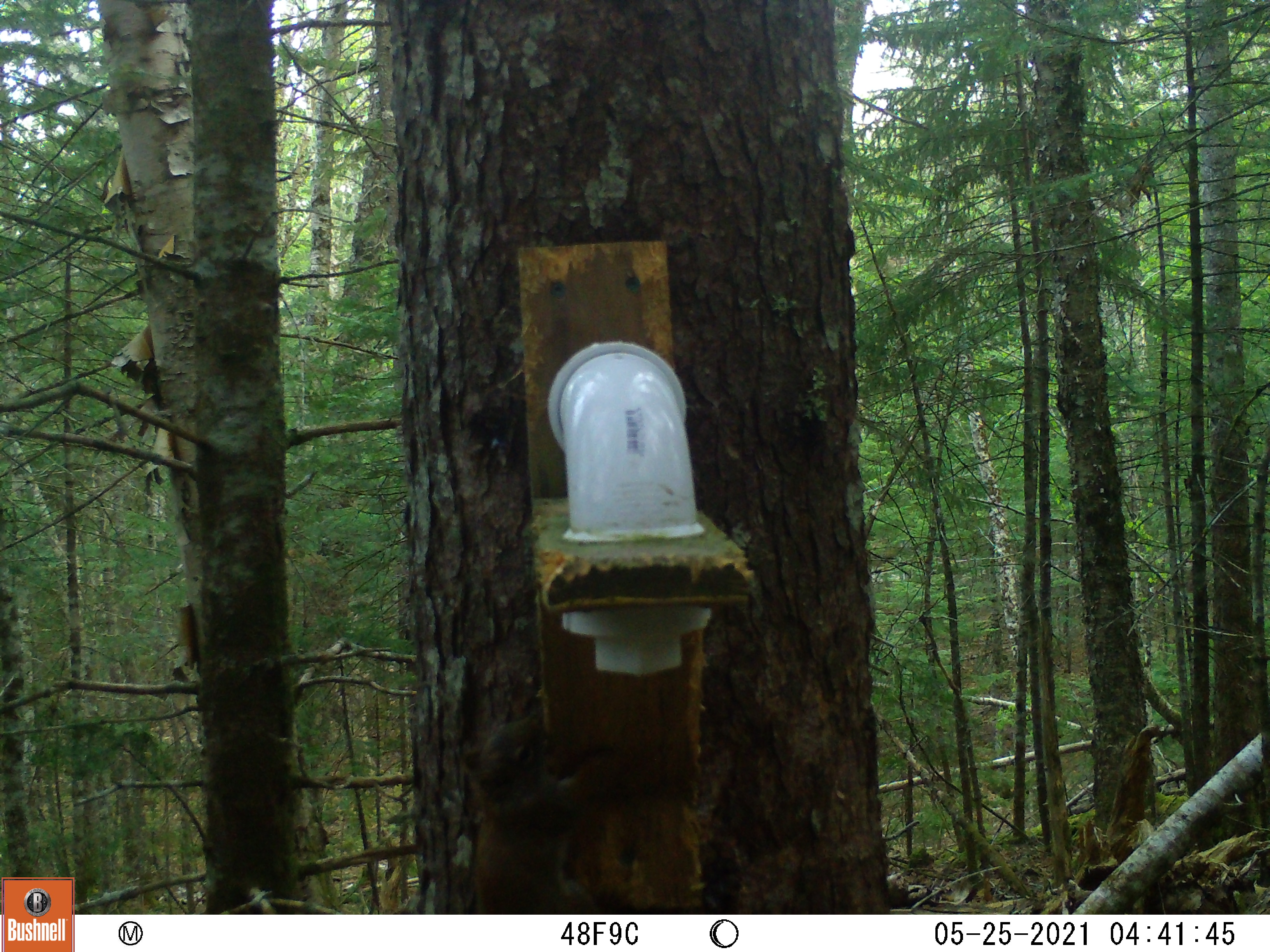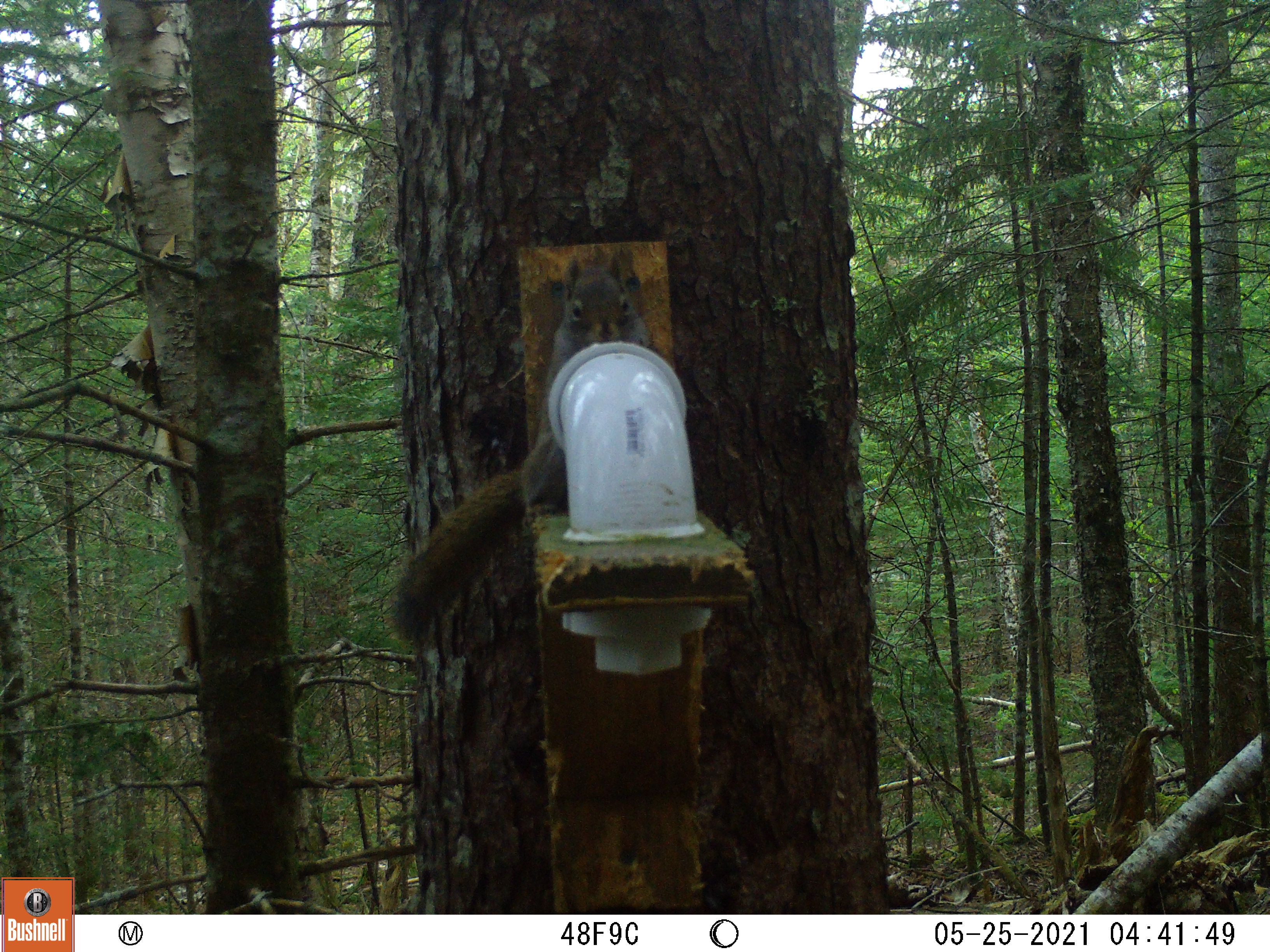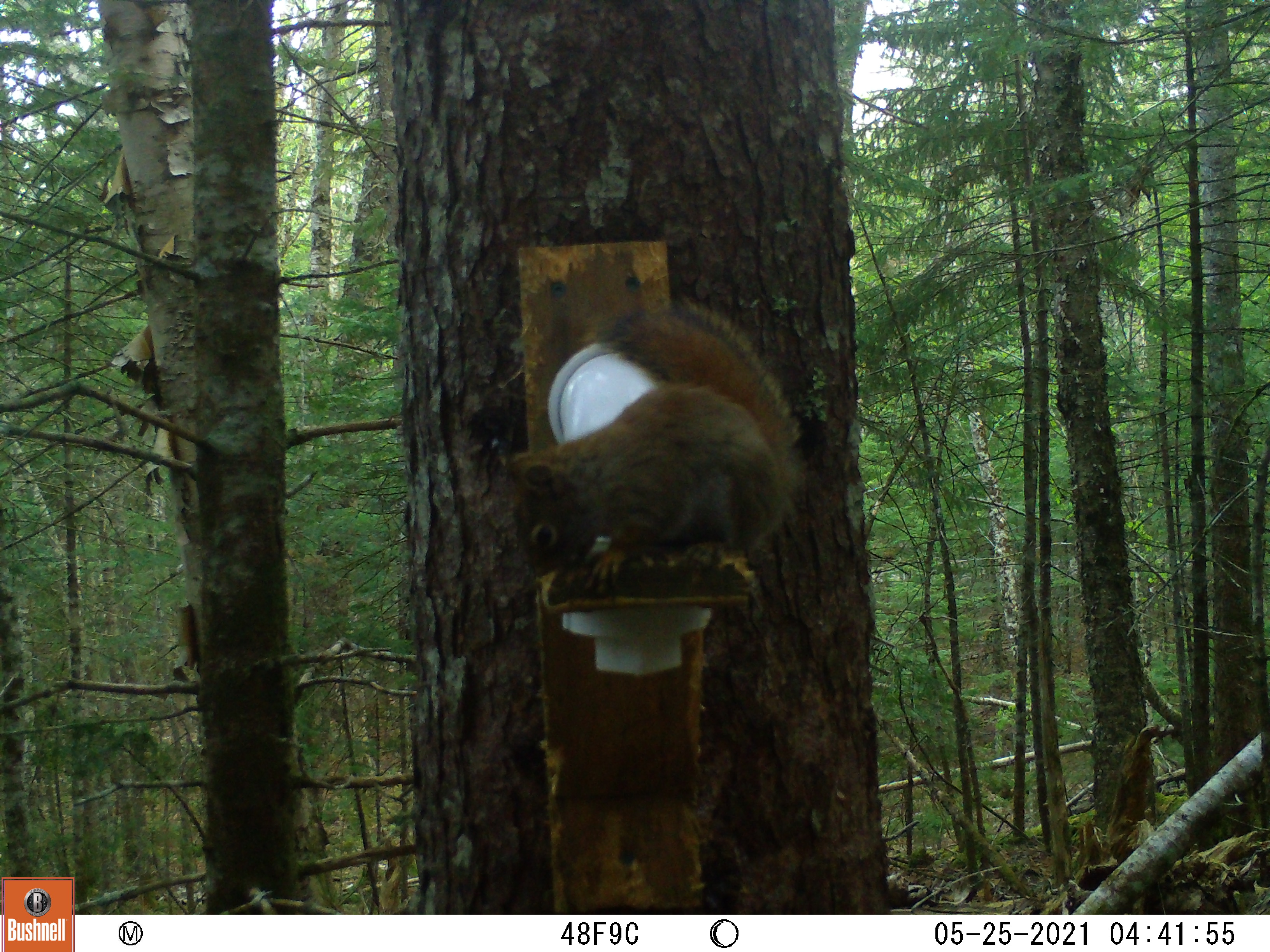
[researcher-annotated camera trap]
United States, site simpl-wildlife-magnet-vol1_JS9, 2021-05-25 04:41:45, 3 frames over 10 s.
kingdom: Animalia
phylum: Chordata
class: Mammalia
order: Rodentia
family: Sciuridae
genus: Tamiasciurus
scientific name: Tamiasciurus hudsonicus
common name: red squirrel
Red squirrel (Tamiasciurus hudsonicus).